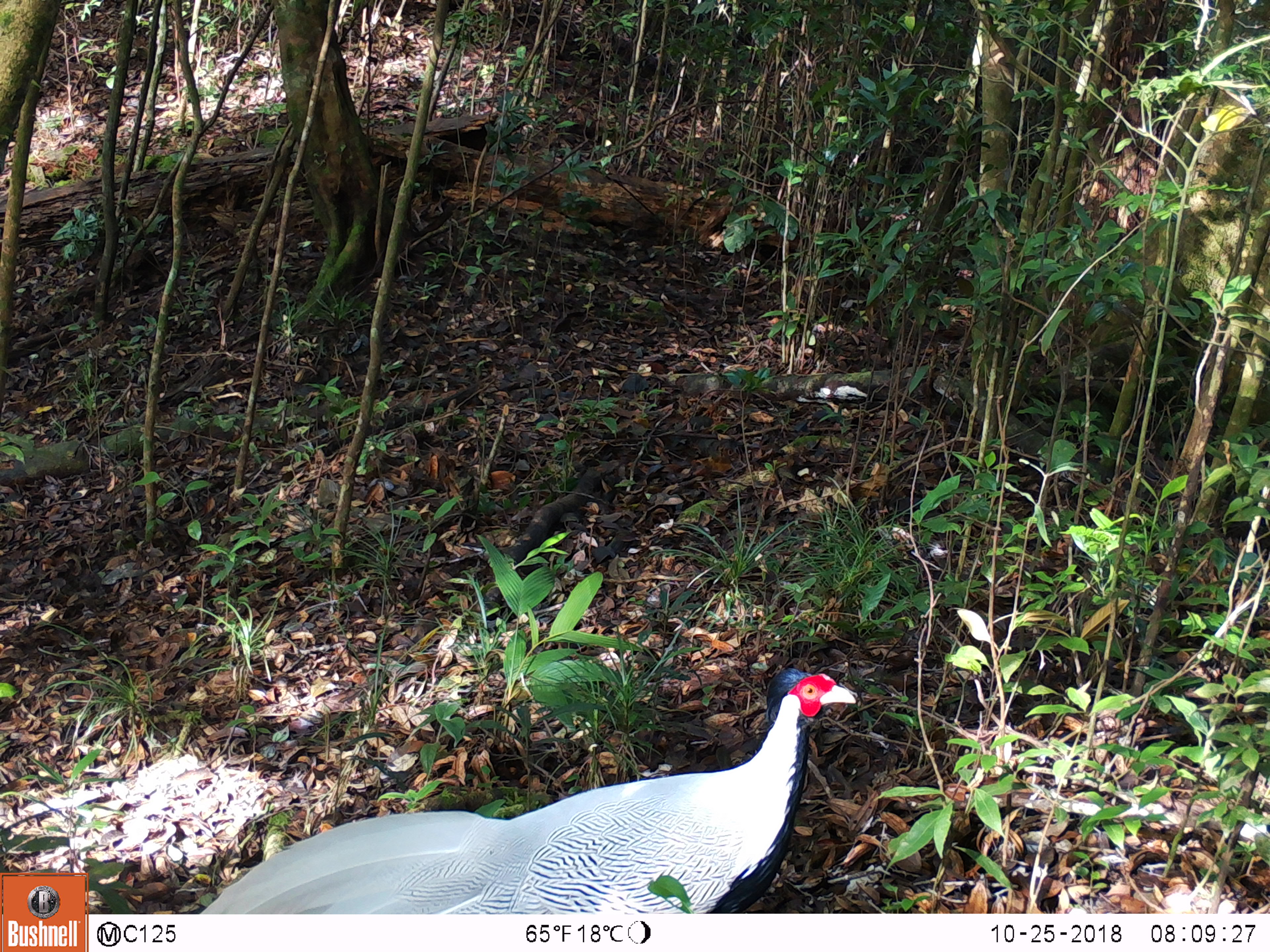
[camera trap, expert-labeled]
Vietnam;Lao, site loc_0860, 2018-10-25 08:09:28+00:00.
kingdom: Animalia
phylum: Chordata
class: Aves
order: Galliformes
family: Phasianidae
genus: Lophura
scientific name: Lophura nycthemera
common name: silver pheasant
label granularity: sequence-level